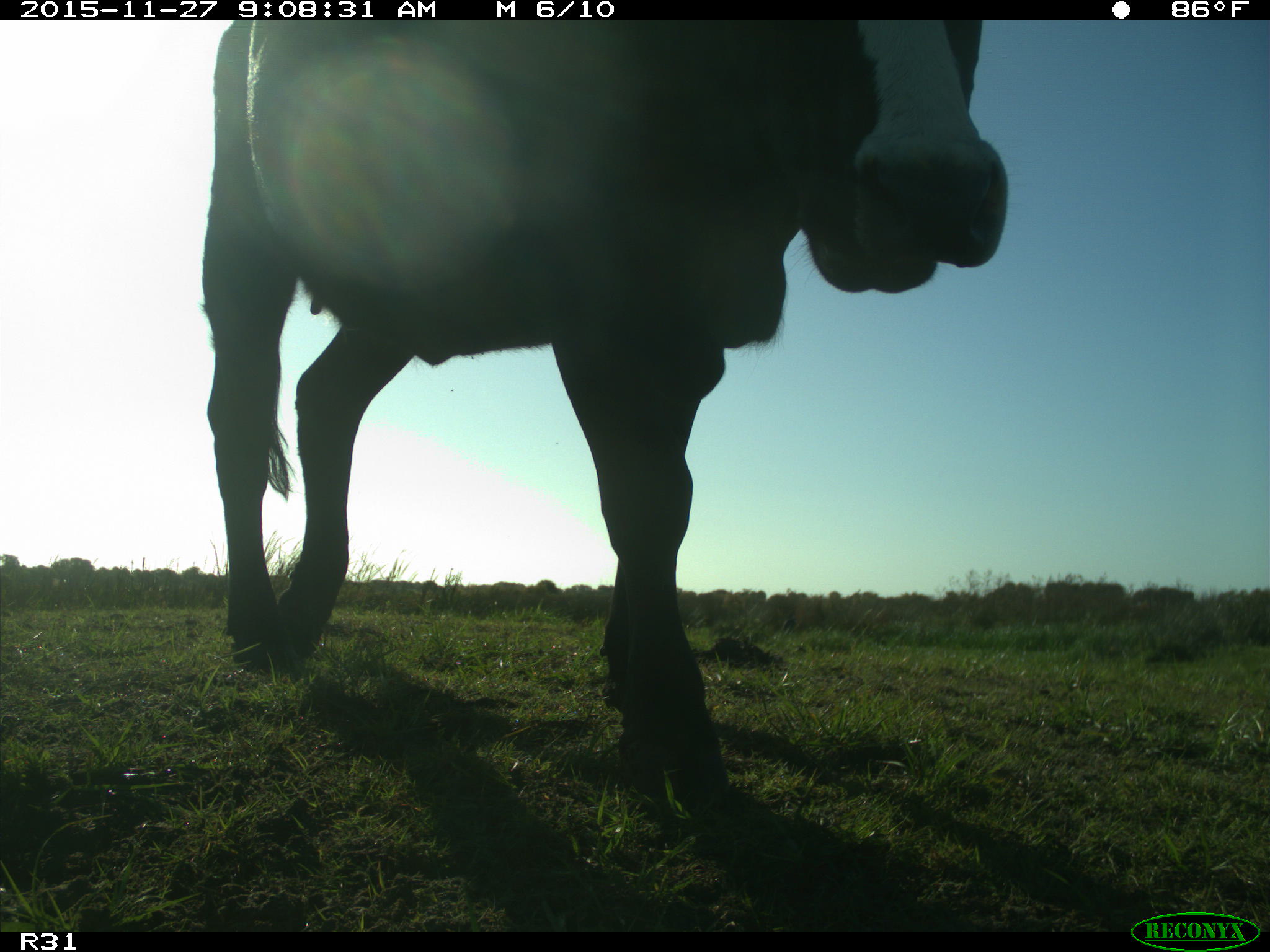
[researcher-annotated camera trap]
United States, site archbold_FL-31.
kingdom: Animalia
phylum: Chordata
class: Mammalia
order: Artiodactyla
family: Bovidae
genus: Bos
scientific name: Bos taurus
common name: domestic cow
Bos taurus (domestic cow).